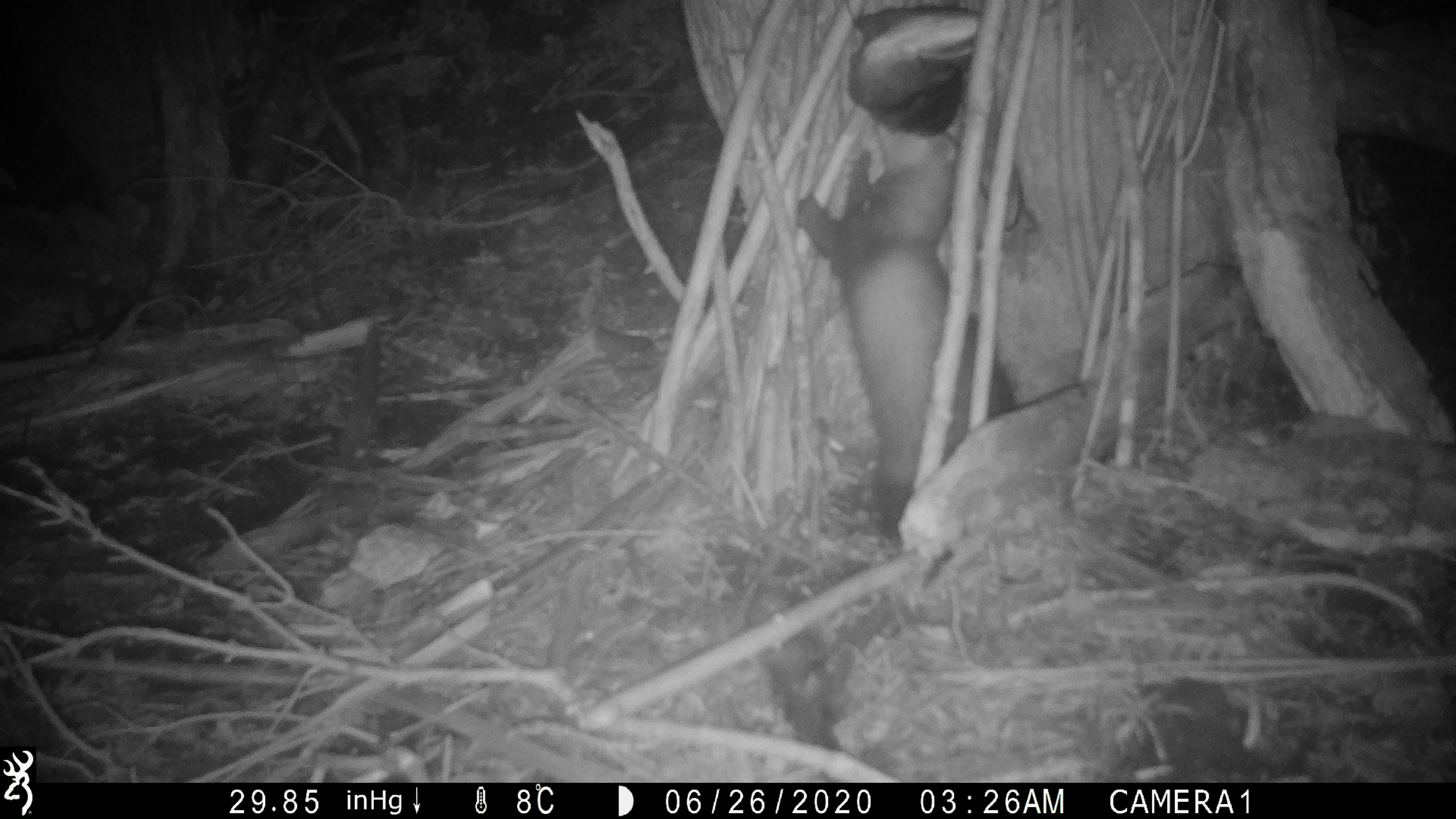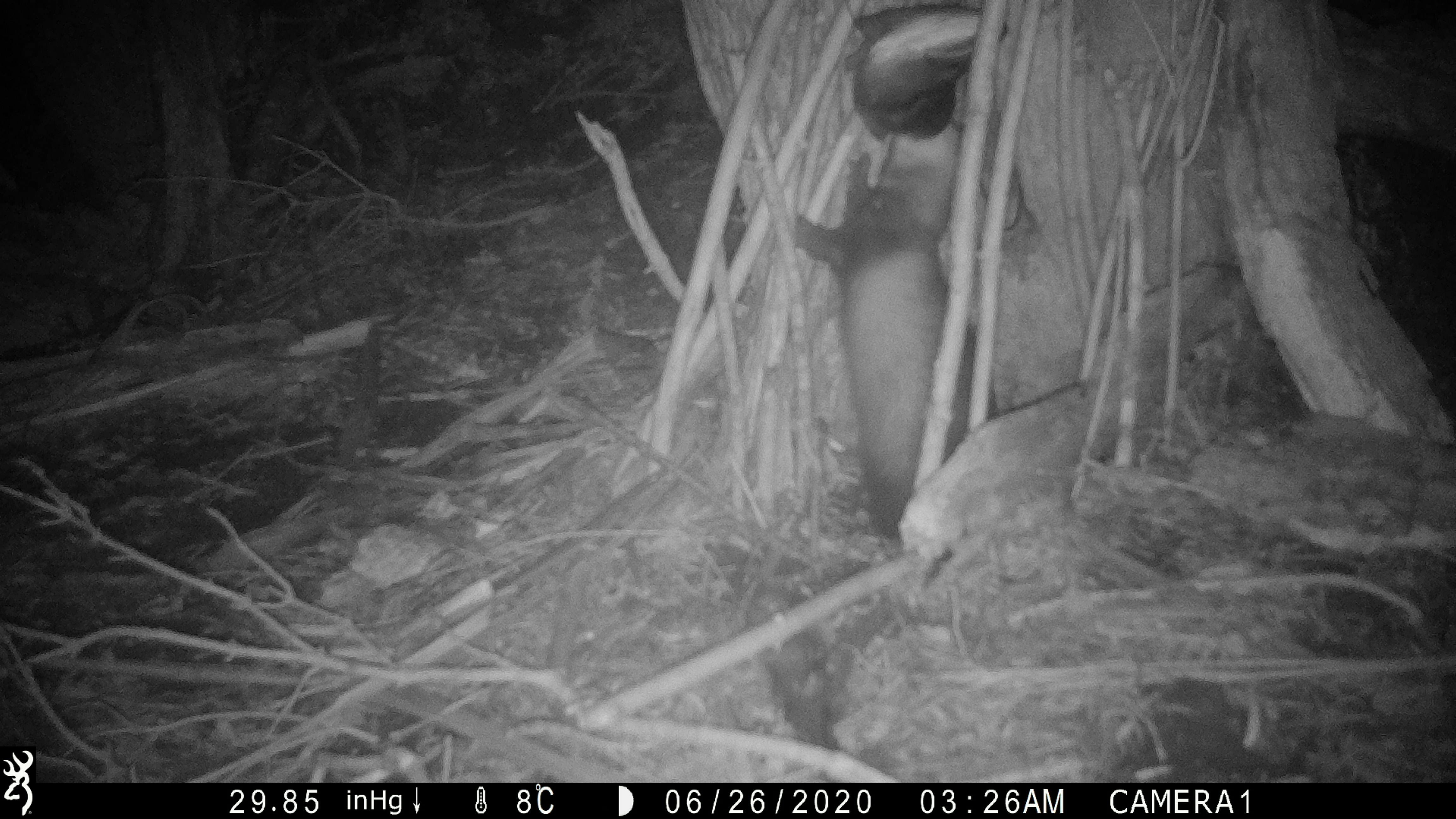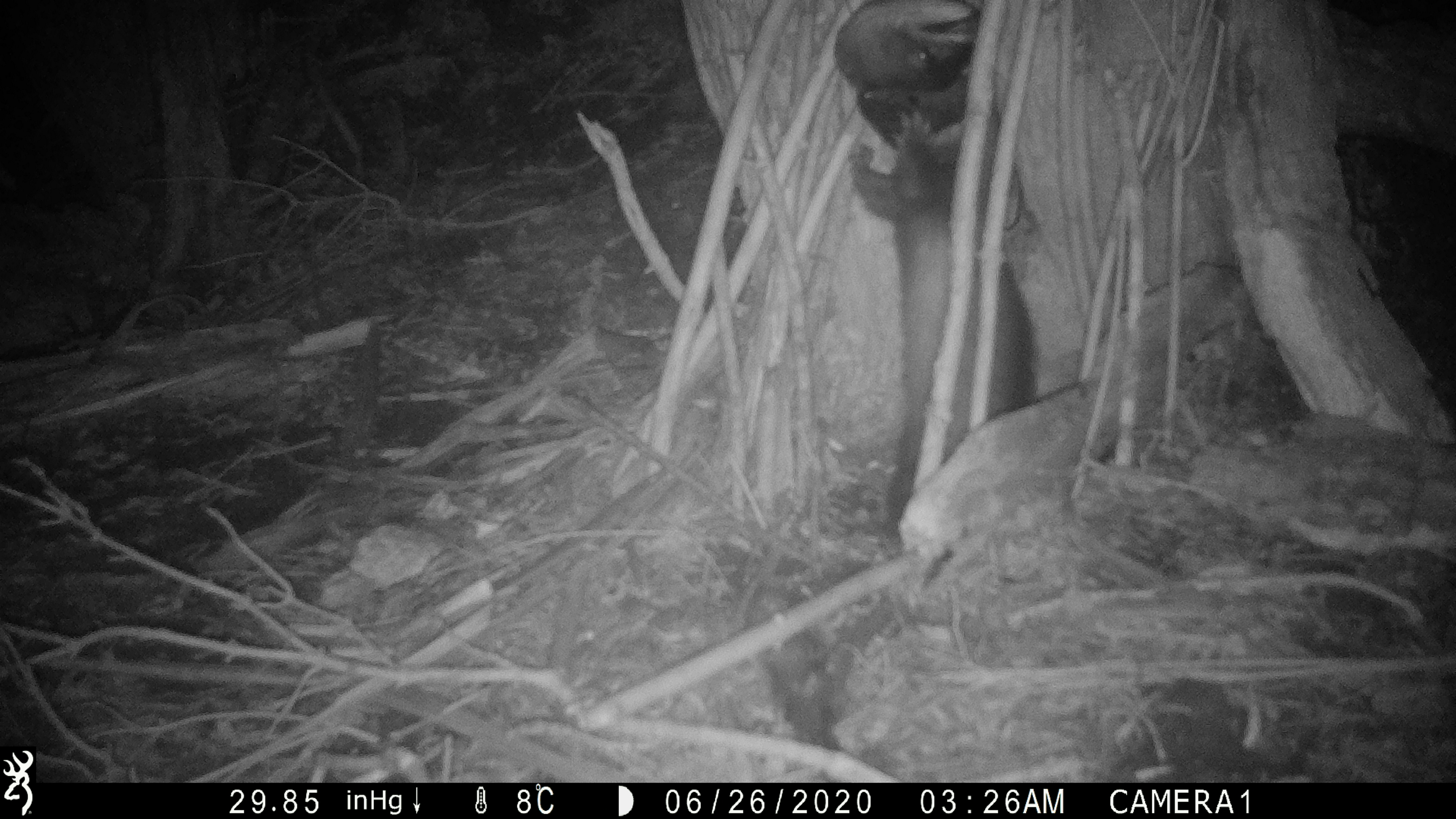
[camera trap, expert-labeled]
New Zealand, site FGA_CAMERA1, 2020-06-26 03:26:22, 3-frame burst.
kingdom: Animalia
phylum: Chordata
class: Mammalia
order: Carnivora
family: Mustelidae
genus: Mustela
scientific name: Mustela furo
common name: ferret